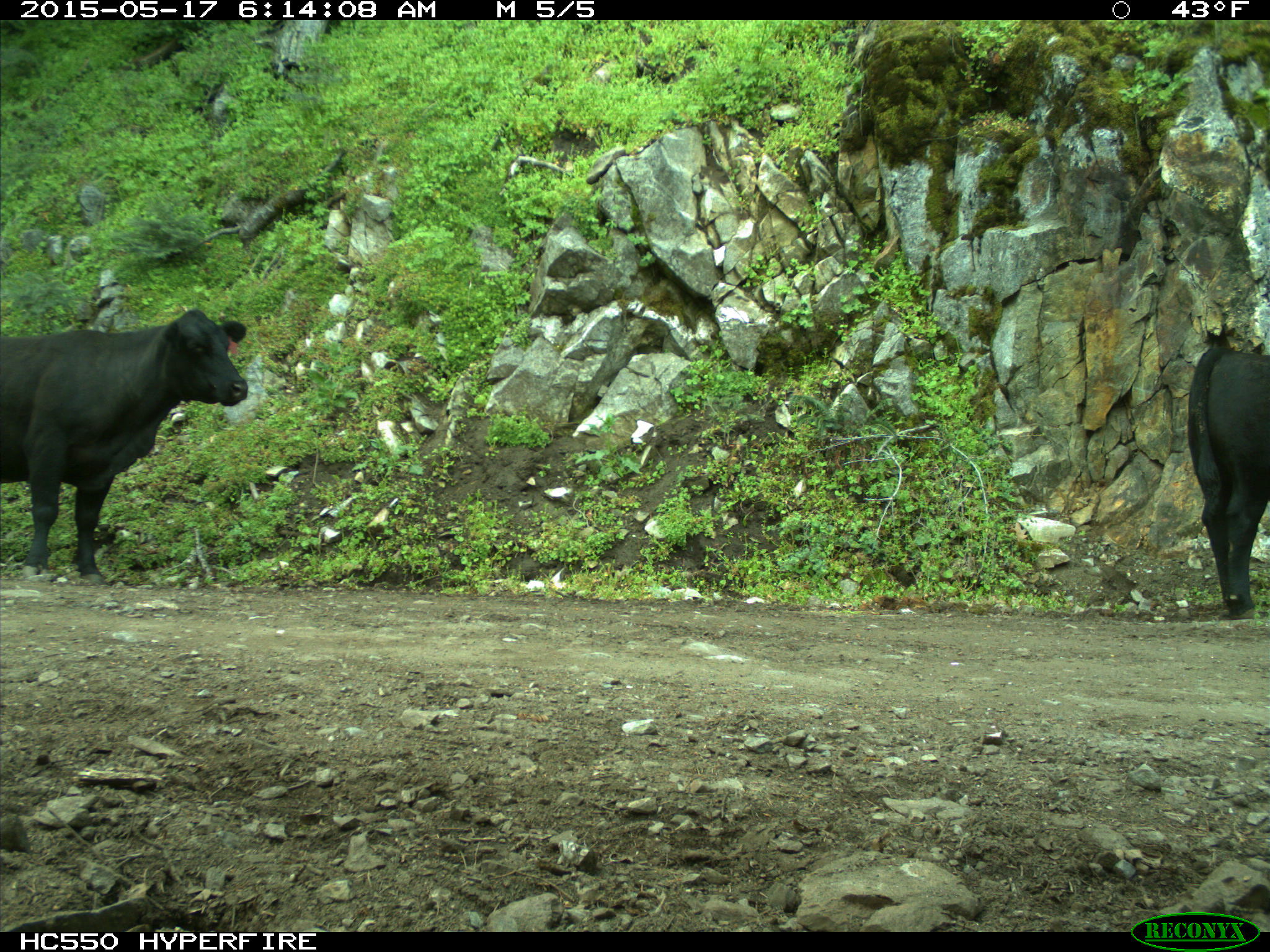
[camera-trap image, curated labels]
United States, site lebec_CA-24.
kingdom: Animalia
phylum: Chordata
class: Mammalia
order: Artiodactyla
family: Bovidae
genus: Bos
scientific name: Bos taurus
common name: domestic cow